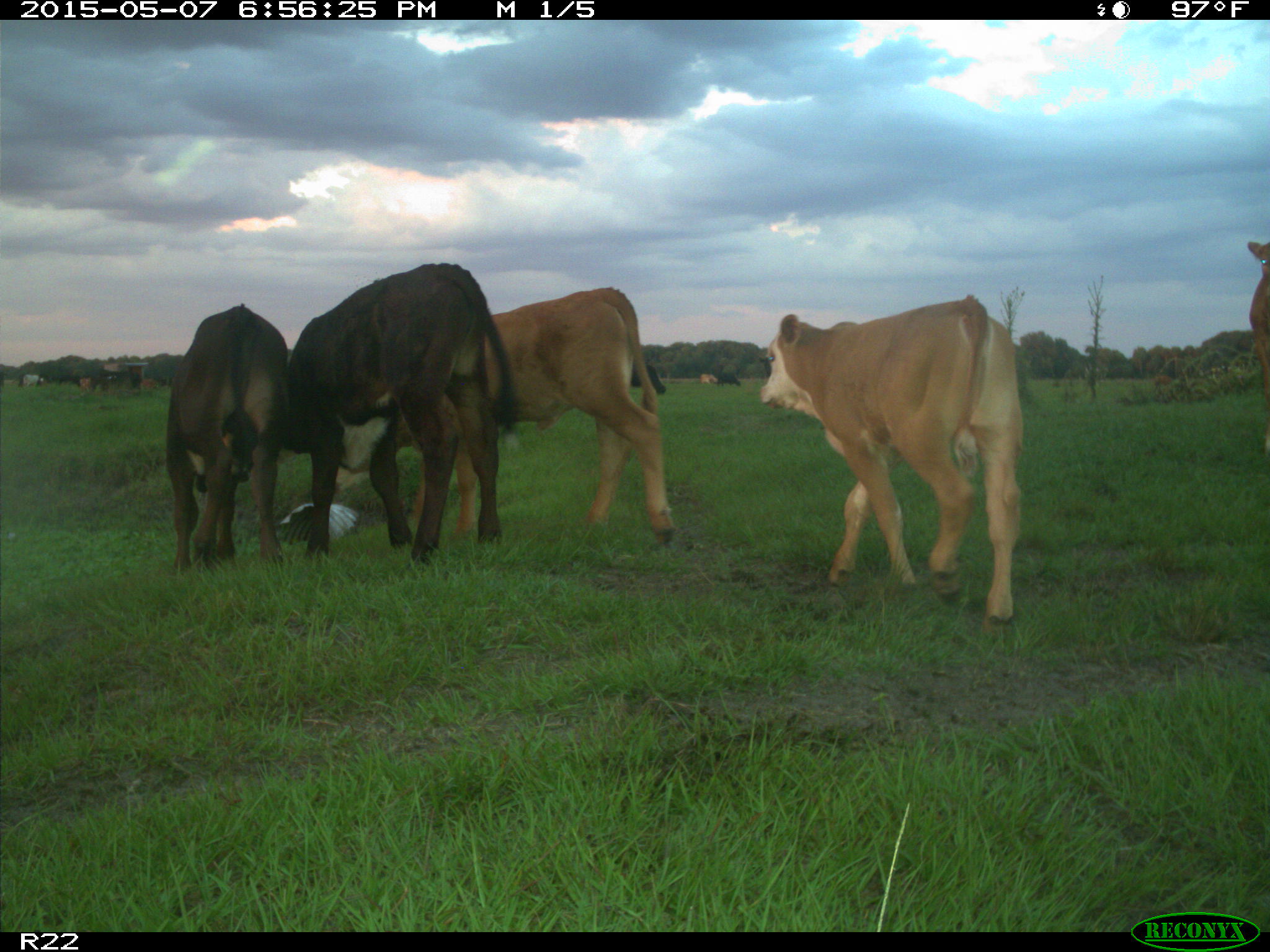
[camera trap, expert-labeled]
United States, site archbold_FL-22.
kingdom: Animalia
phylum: Chordata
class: Mammalia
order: Artiodactyla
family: Bovidae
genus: Bos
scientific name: Bos taurus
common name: domestic cow